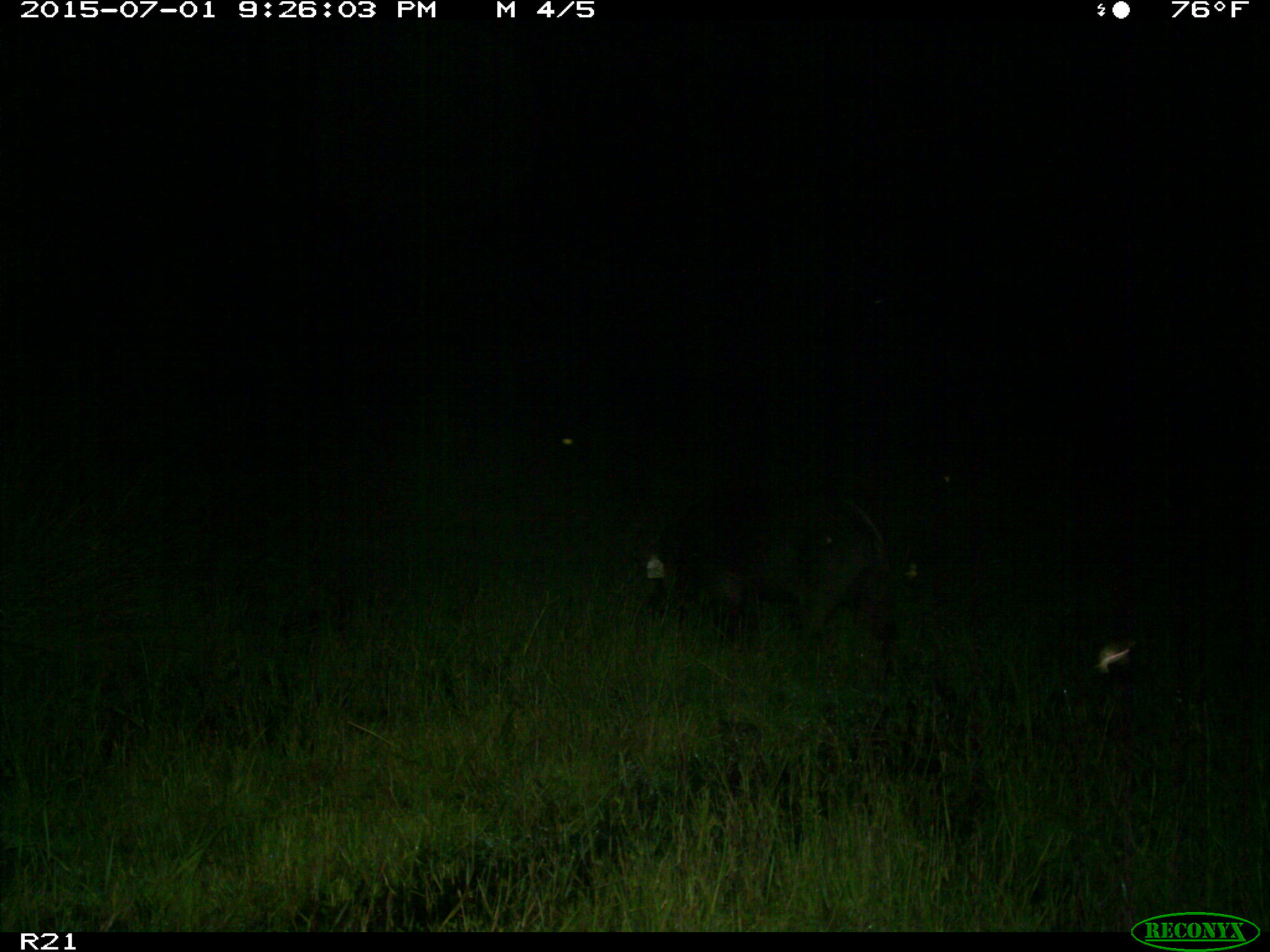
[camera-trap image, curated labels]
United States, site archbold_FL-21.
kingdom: Animalia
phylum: Chordata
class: Mammalia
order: Artiodactyla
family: Suidae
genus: Sus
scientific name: Sus scrofa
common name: wild boar